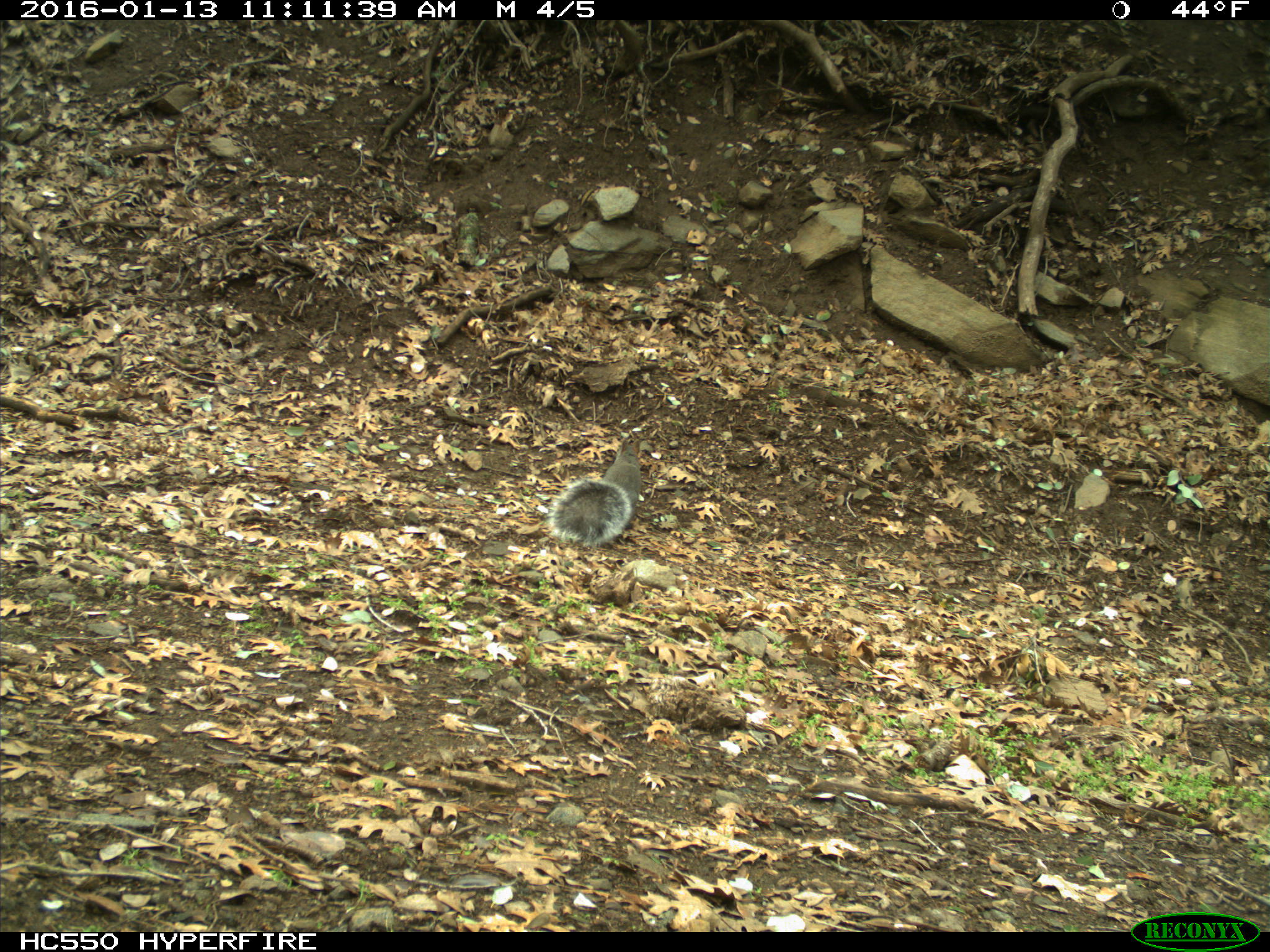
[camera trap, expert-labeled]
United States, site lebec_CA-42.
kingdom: Animalia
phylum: Chordata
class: Mammalia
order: Rodentia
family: Sciuridae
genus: Sciurus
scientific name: Sciurus carolinensis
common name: eastern gray squirrel